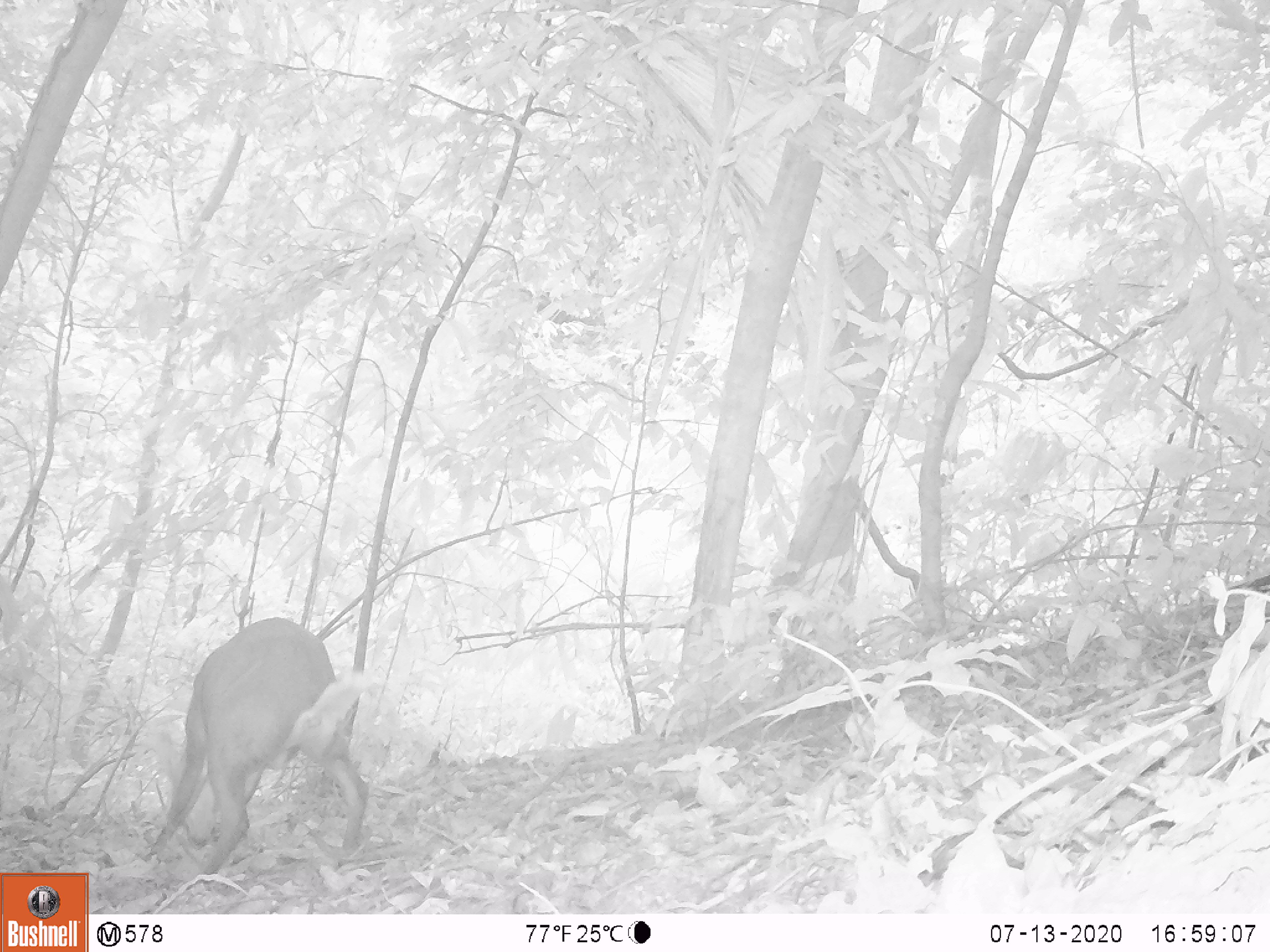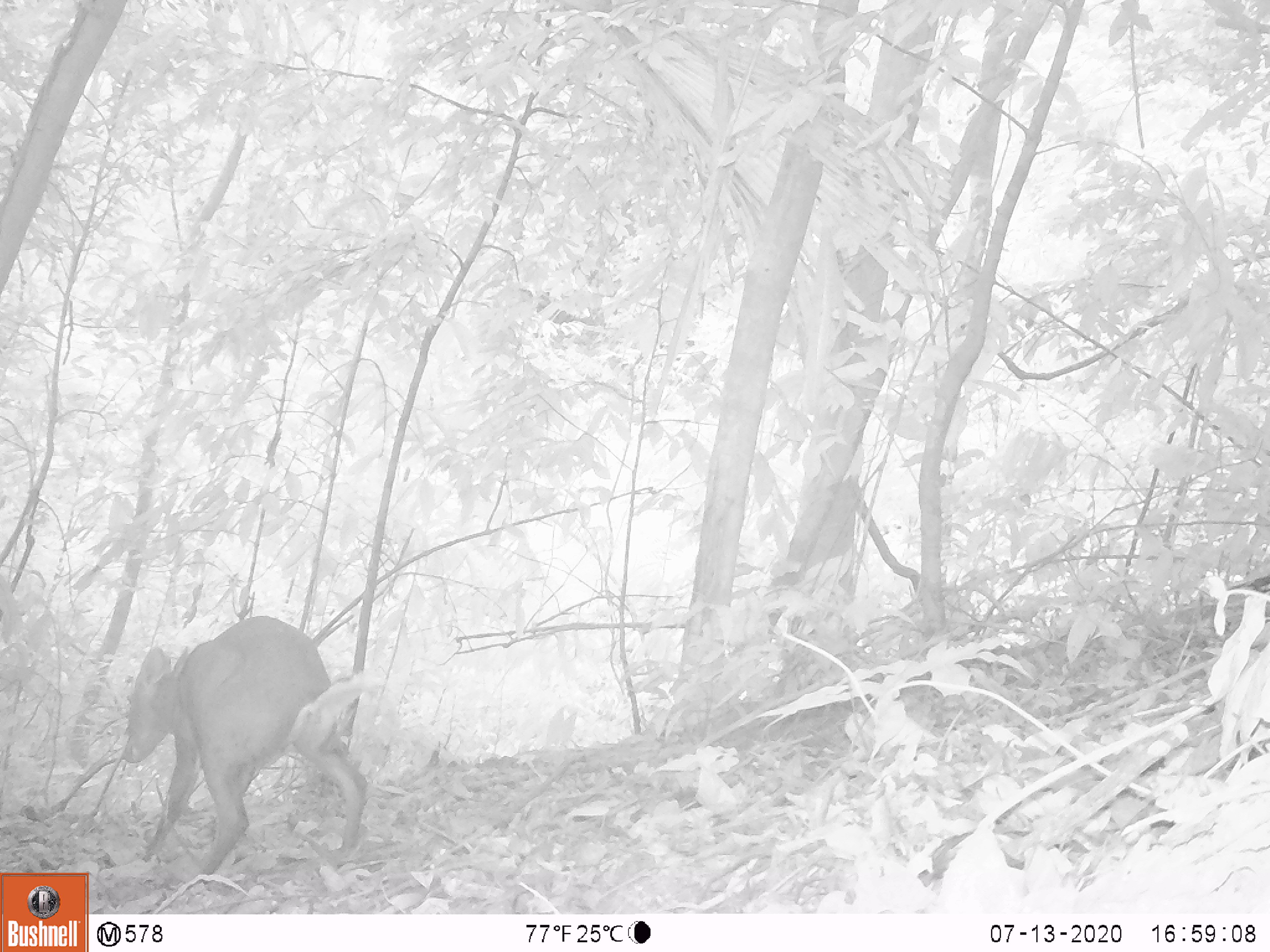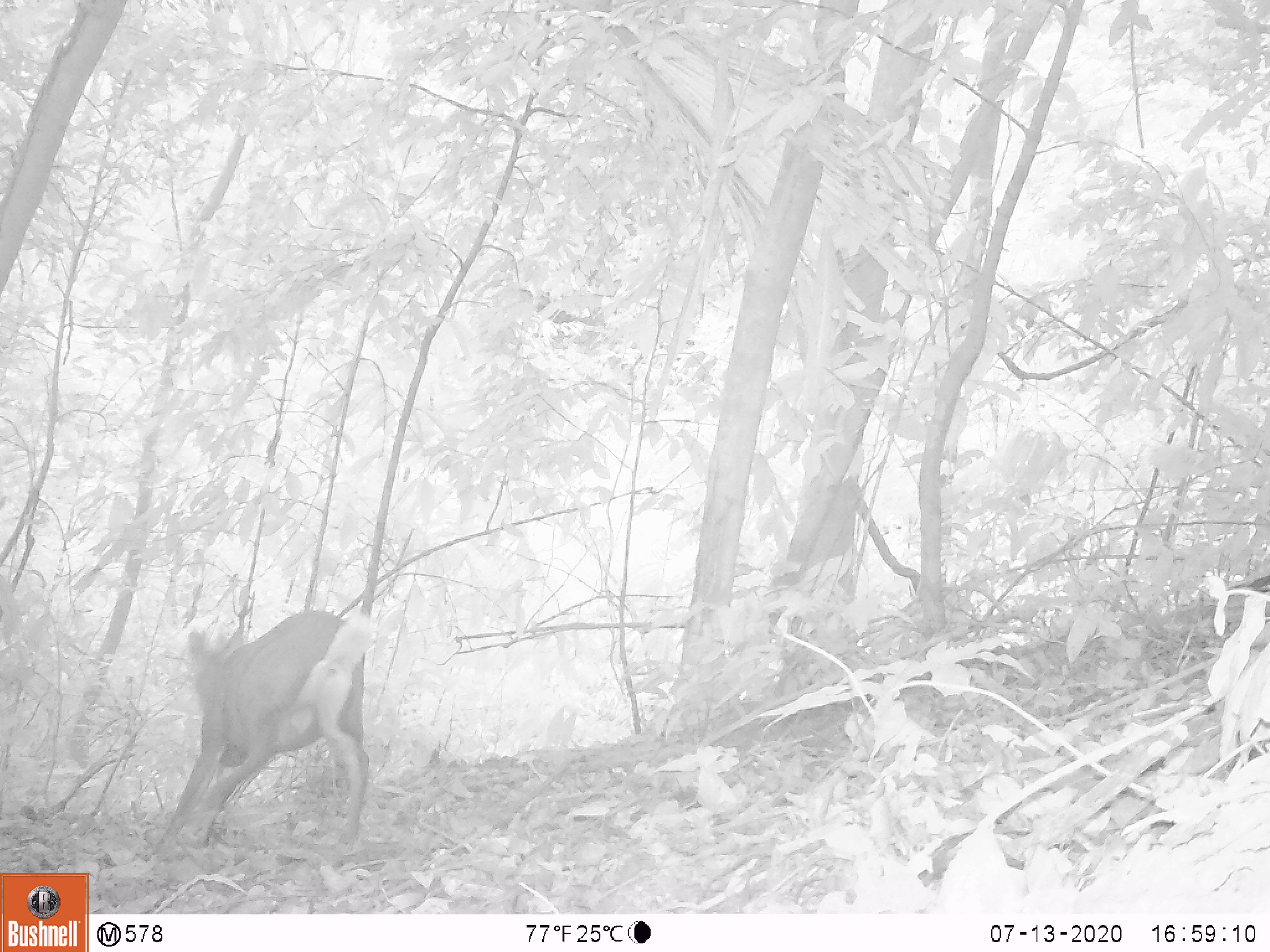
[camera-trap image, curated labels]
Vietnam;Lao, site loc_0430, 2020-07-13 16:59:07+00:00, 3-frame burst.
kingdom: Animalia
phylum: Chordata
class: Mammalia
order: Artiodactyla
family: Cervidae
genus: Muntiacus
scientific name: Muntiacus rooseveltorum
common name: roosevelt's muntjac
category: roosevelts muntjac group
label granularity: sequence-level